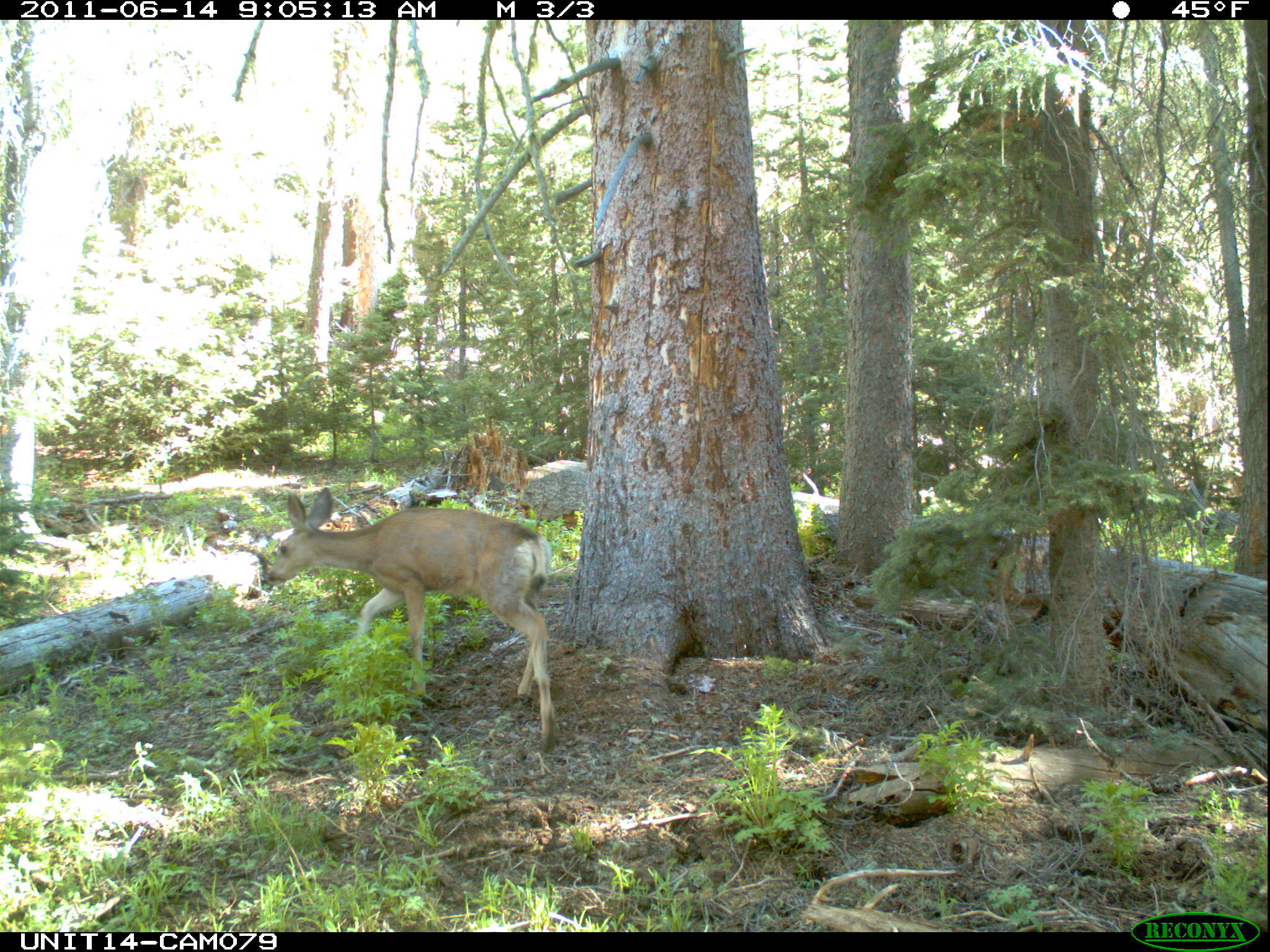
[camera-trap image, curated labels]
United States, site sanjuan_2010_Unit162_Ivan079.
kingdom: Animalia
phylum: Chordata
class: Mammalia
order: Artiodactyla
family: Cervidae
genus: Odocoileus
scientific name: Odocoileus hemionus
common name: mule deer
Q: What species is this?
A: Odocoileus hemionus (mule deer).